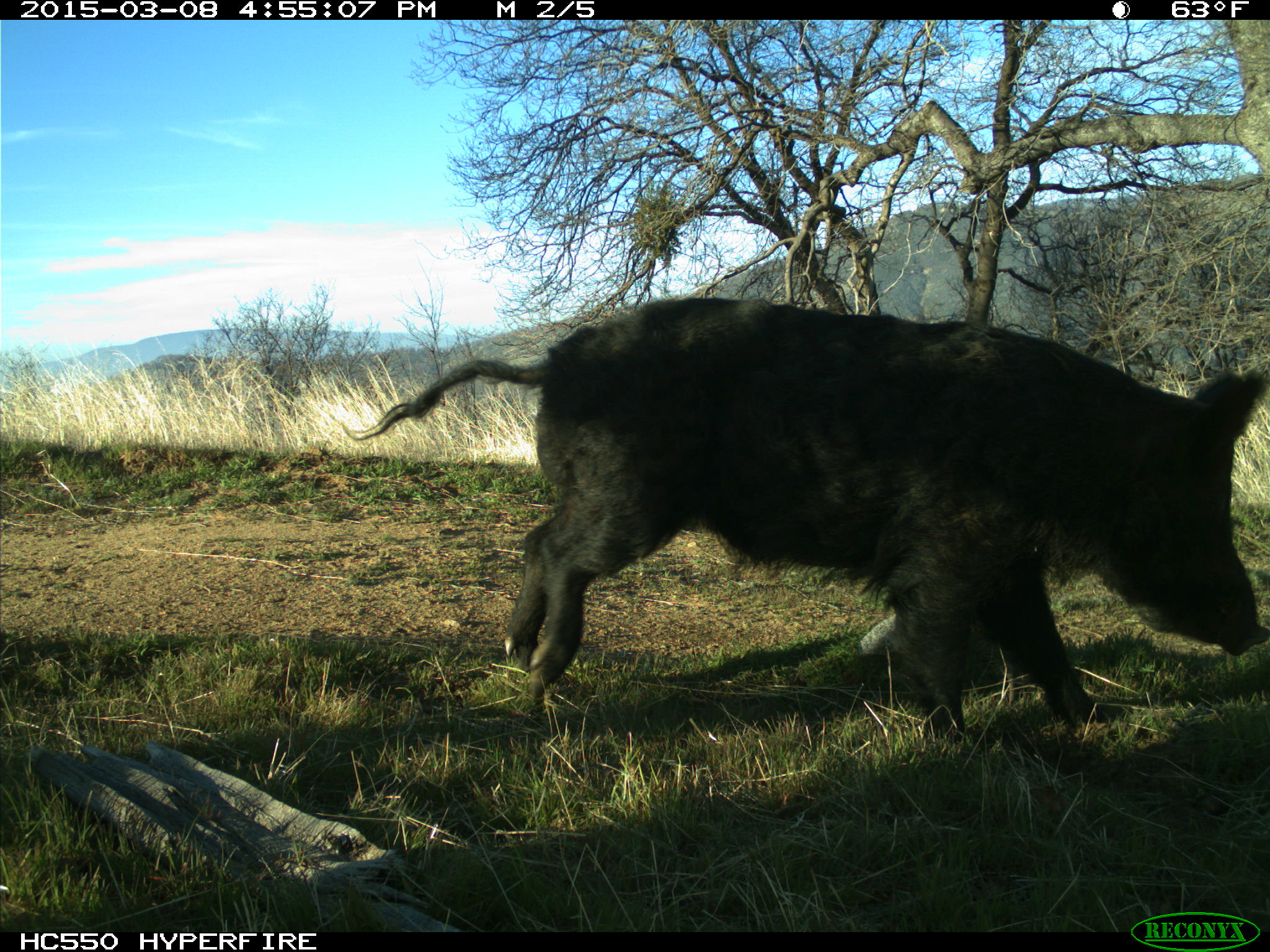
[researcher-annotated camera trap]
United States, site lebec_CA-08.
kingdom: Animalia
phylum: Chordata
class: Mammalia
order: Artiodactyla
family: Suidae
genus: Sus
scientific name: Sus scrofa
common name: wild boar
Sus scrofa (wild boar).